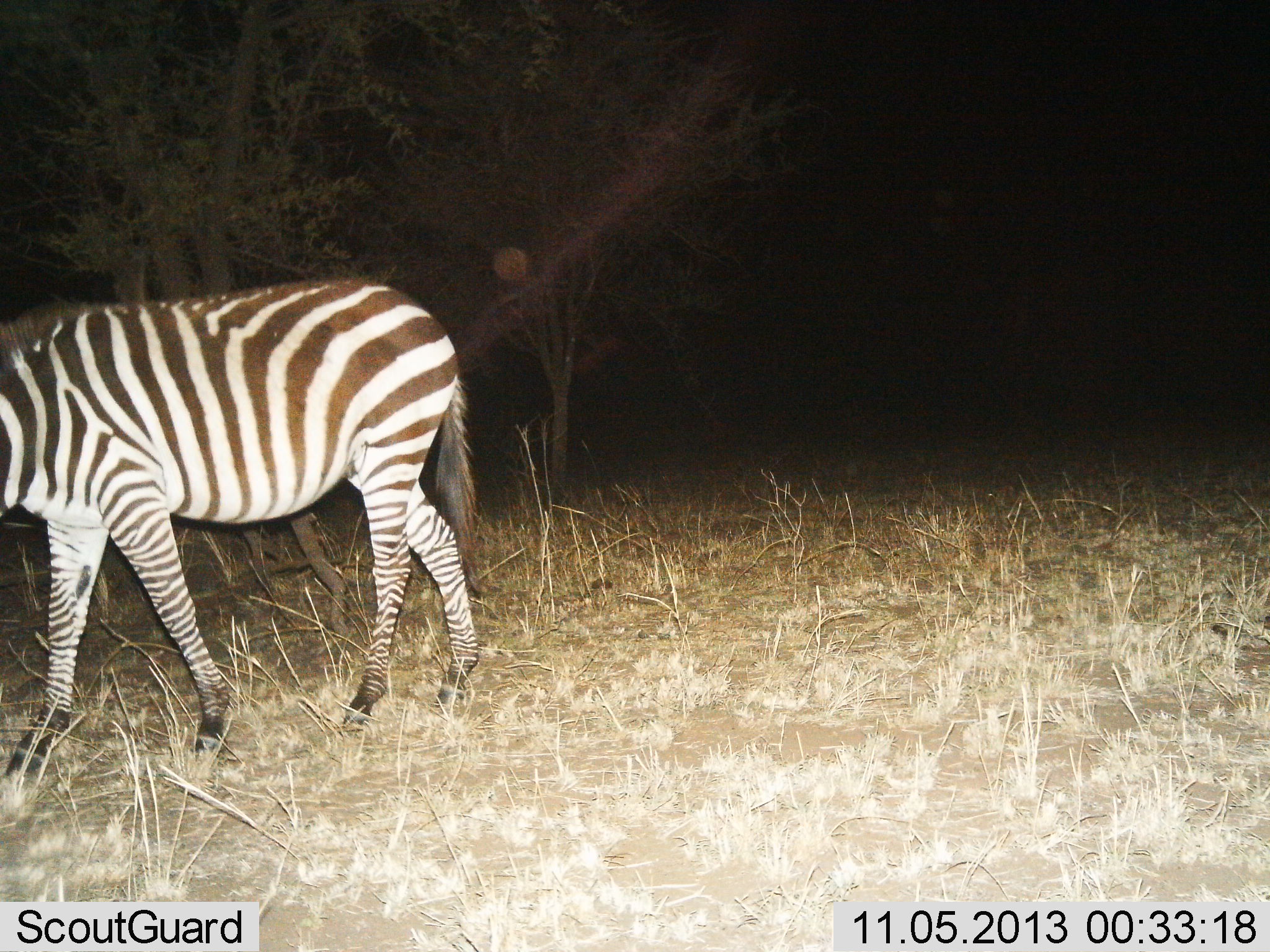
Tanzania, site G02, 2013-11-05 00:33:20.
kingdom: Animalia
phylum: Chordata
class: Mammalia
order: Perissodactyla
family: Equidae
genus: Equus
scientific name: Equus quagga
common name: plains zebra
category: zebra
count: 1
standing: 20%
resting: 0%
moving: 80%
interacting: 0%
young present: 0%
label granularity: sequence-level